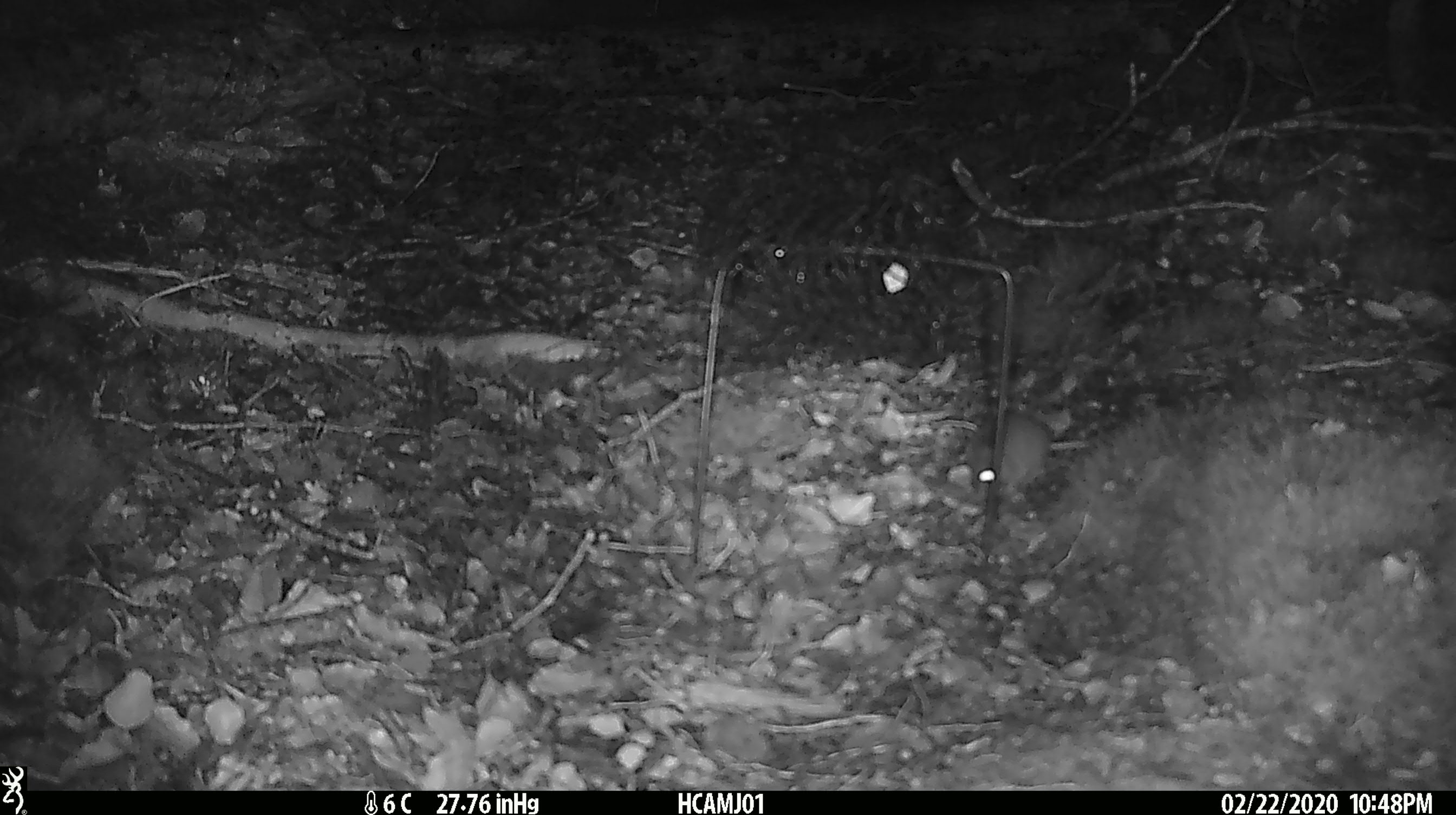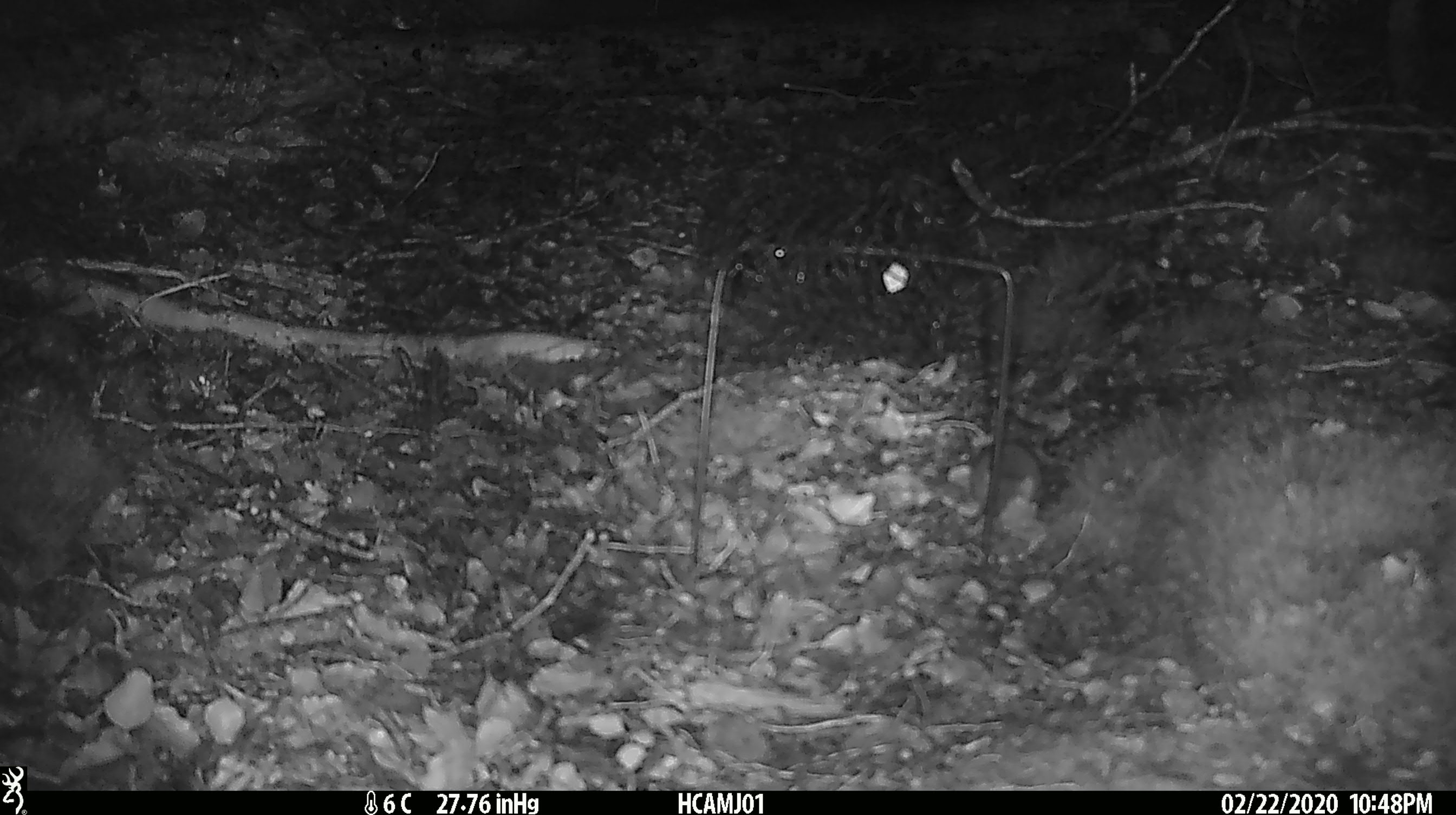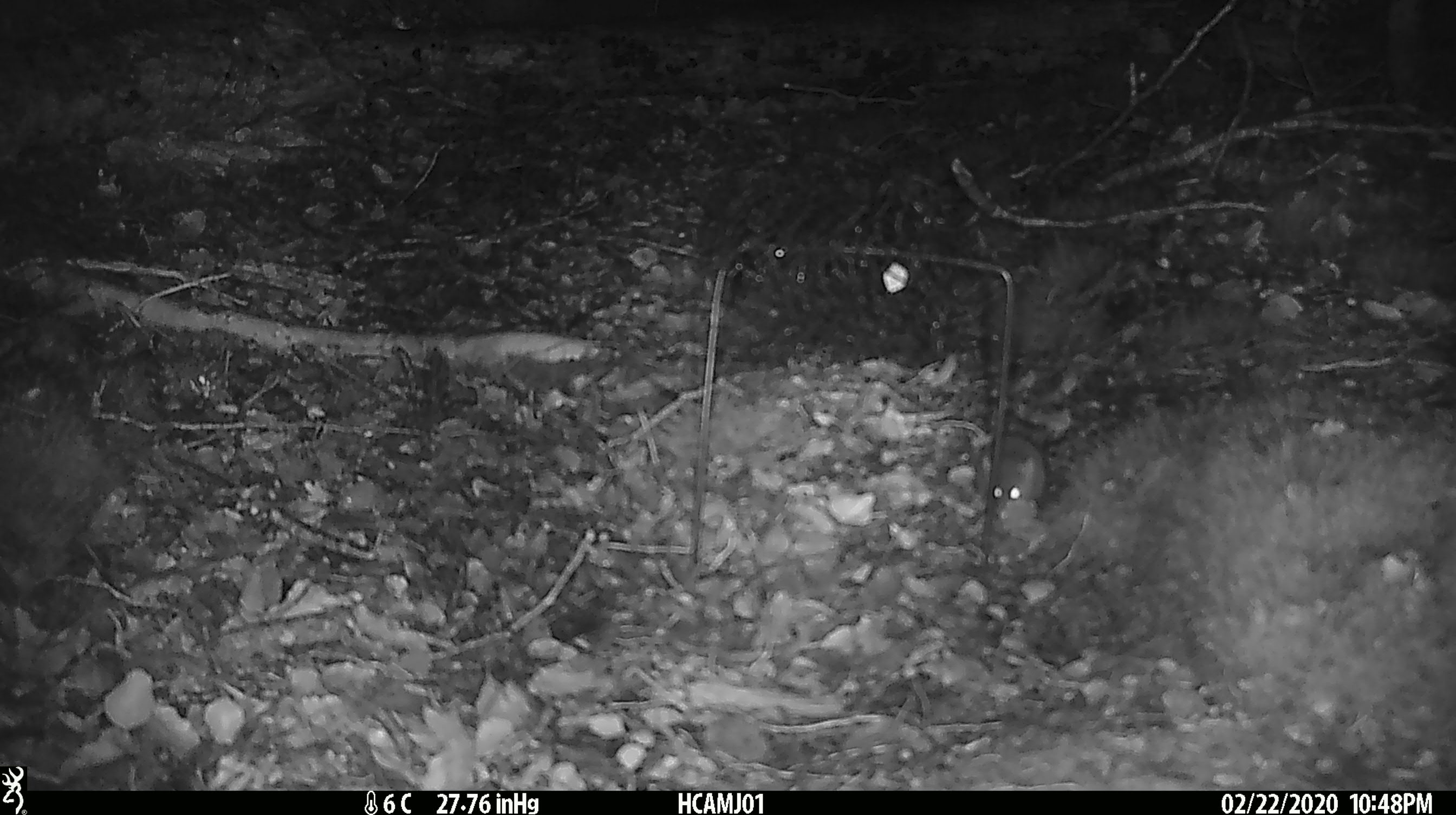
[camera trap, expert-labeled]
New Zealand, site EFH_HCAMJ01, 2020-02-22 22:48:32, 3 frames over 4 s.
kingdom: Animalia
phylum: Chordata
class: Mammalia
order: Rodentia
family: Muridae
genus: Mus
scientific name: Mus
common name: mouse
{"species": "mouse (Mus)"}